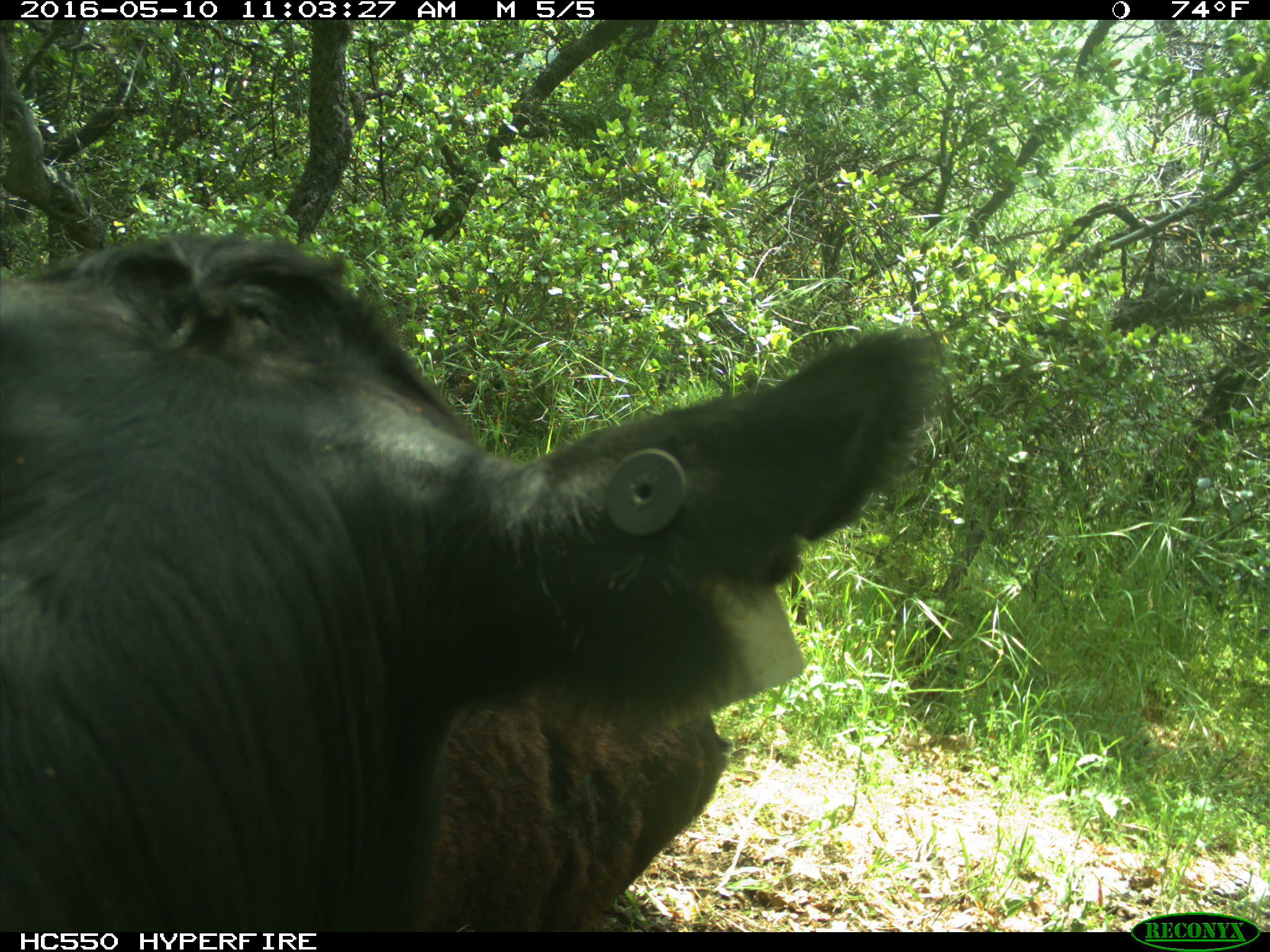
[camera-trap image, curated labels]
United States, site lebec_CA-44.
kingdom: Animalia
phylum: Chordata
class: Mammalia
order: Artiodactyla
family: Bovidae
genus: Bos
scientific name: Bos taurus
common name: domestic cow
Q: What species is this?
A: Bos taurus (domestic cow).